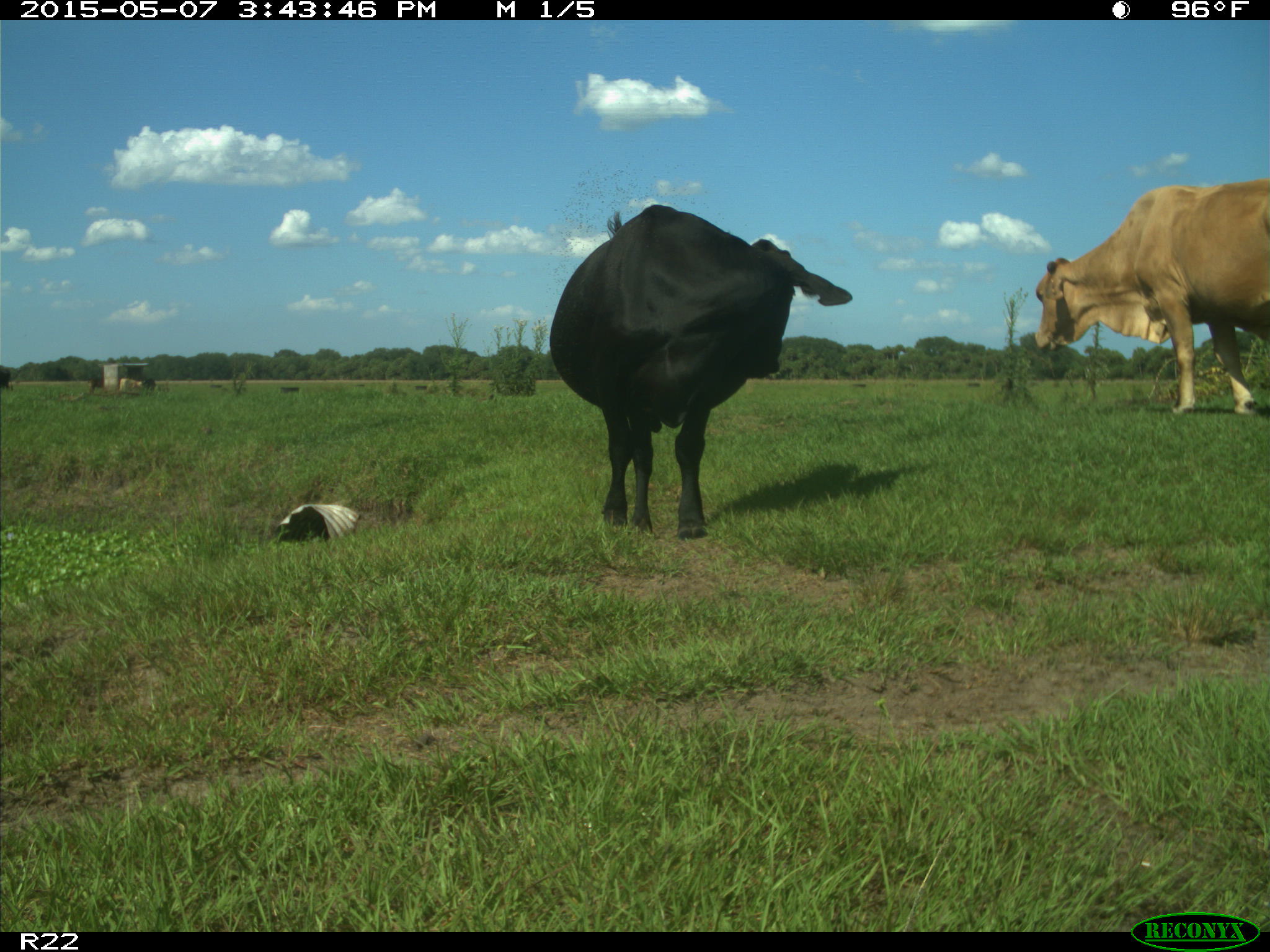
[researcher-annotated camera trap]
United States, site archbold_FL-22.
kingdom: Animalia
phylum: Chordata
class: Mammalia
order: Artiodactyla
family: Bovidae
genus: Bos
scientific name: Bos taurus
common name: domestic cow